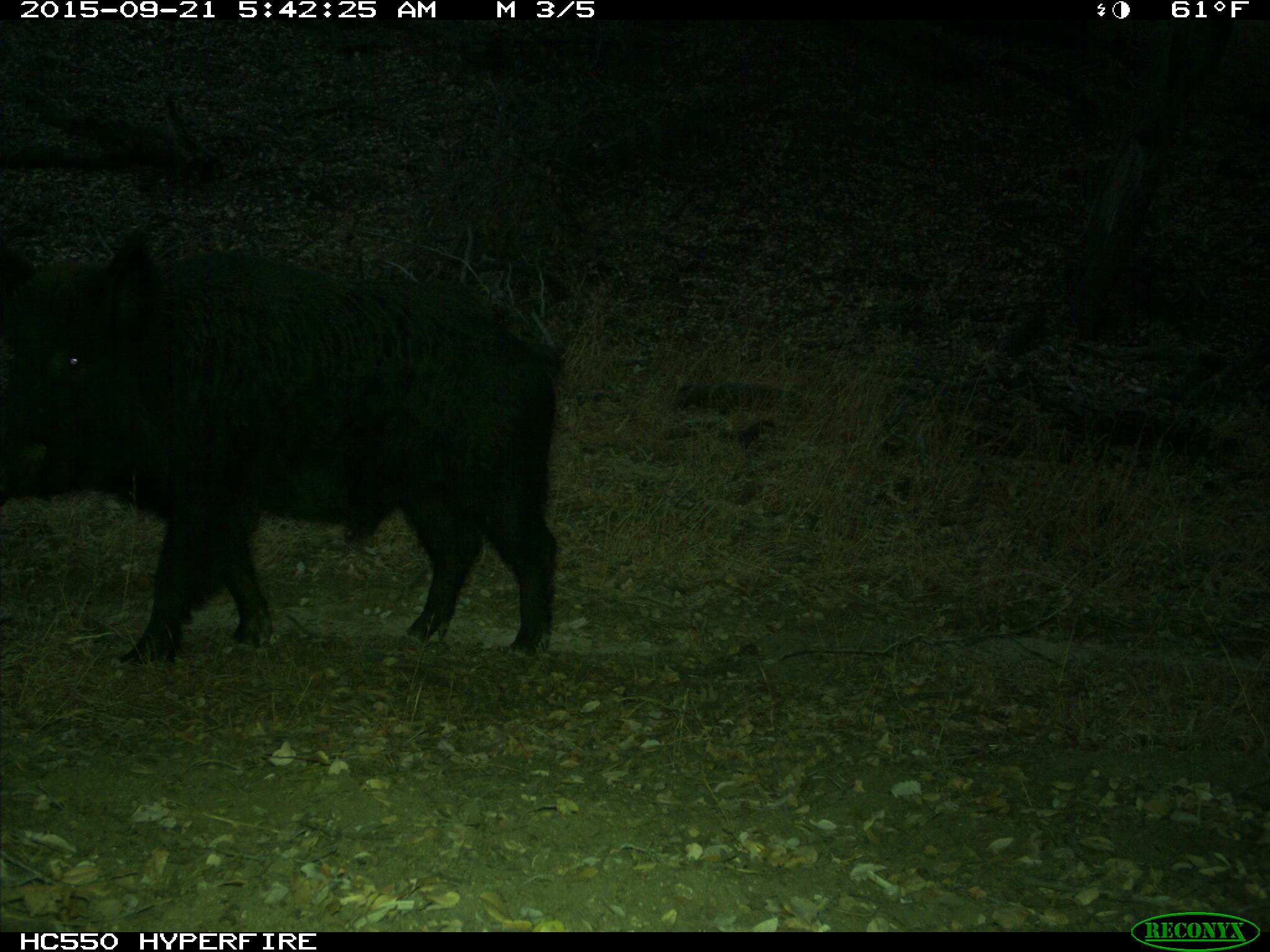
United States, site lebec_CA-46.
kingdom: Animalia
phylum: Chordata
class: Mammalia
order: Artiodactyla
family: Suidae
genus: Sus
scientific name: Sus scrofa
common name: wild boar